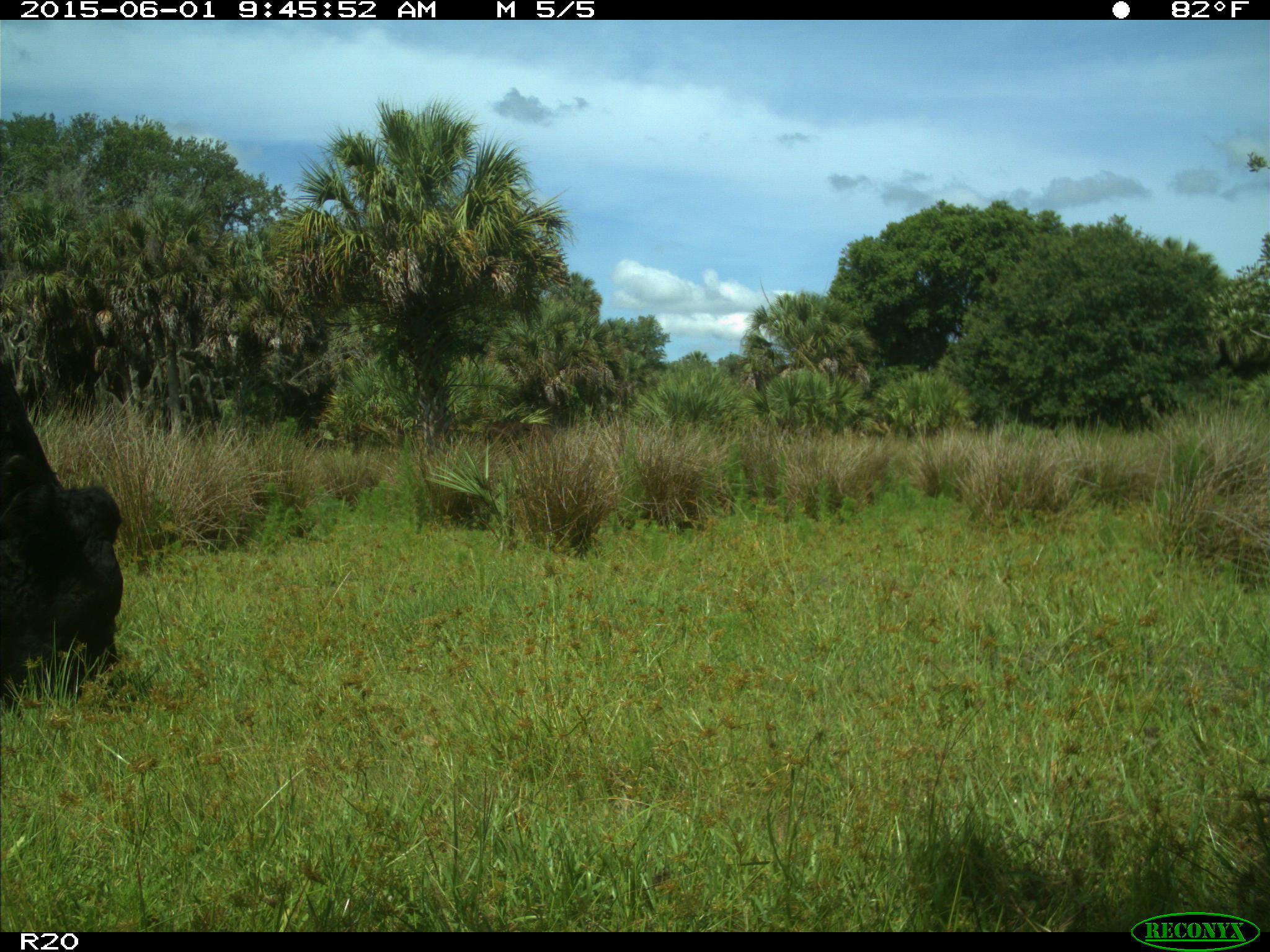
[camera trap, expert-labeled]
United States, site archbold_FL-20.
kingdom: Animalia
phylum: Chordata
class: Mammalia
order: Artiodactyla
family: Bovidae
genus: Bos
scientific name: Bos taurus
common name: domestic cow